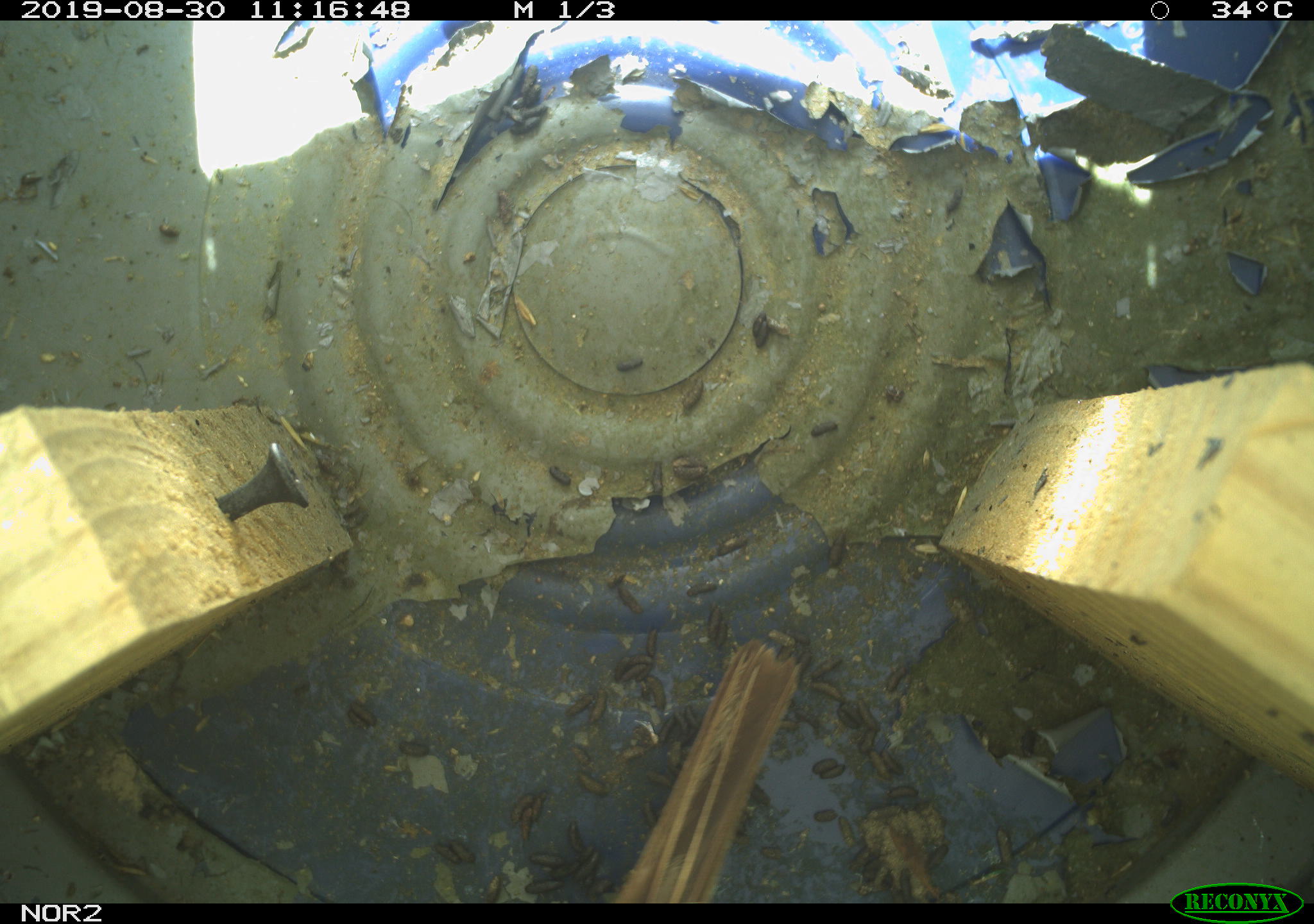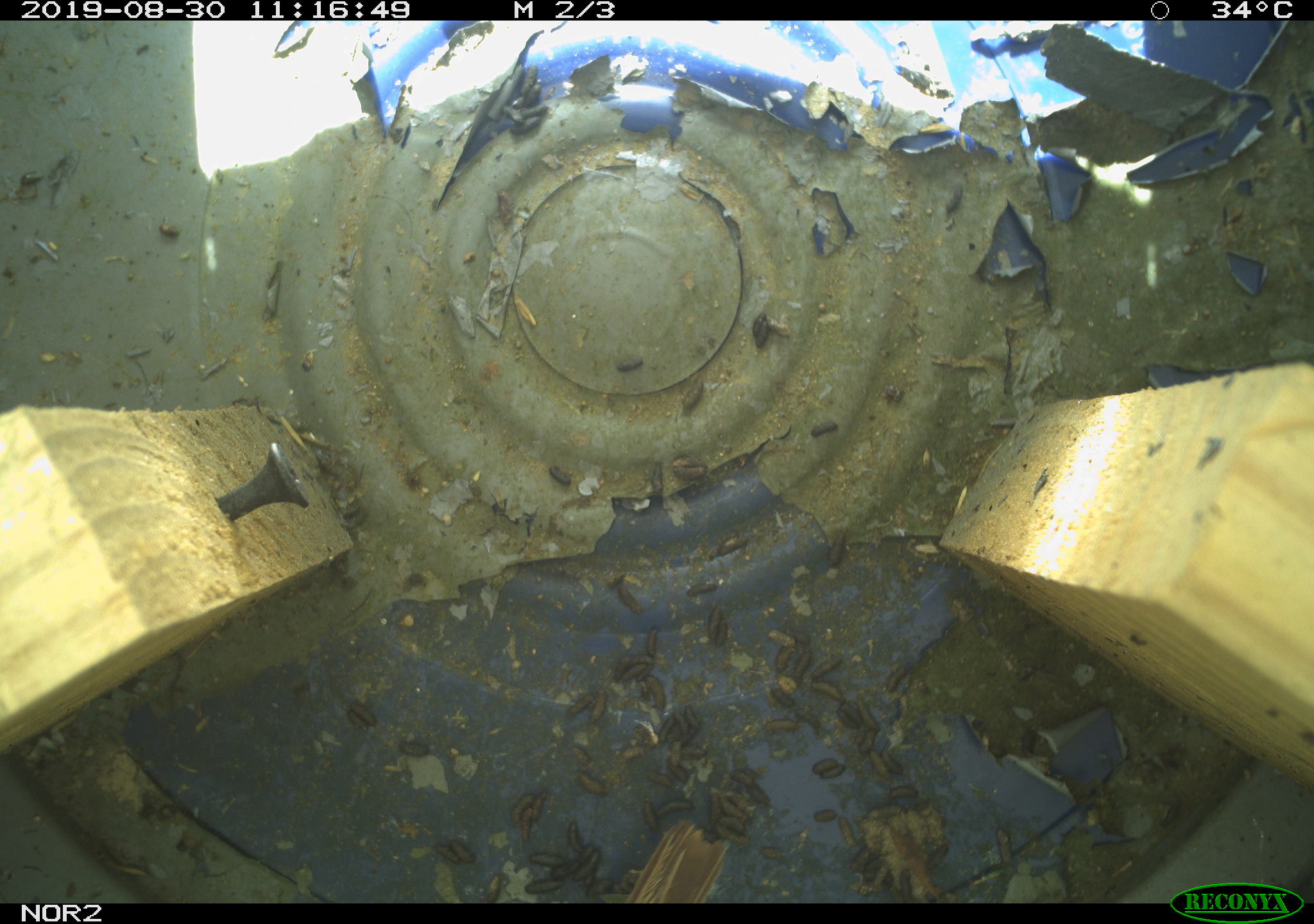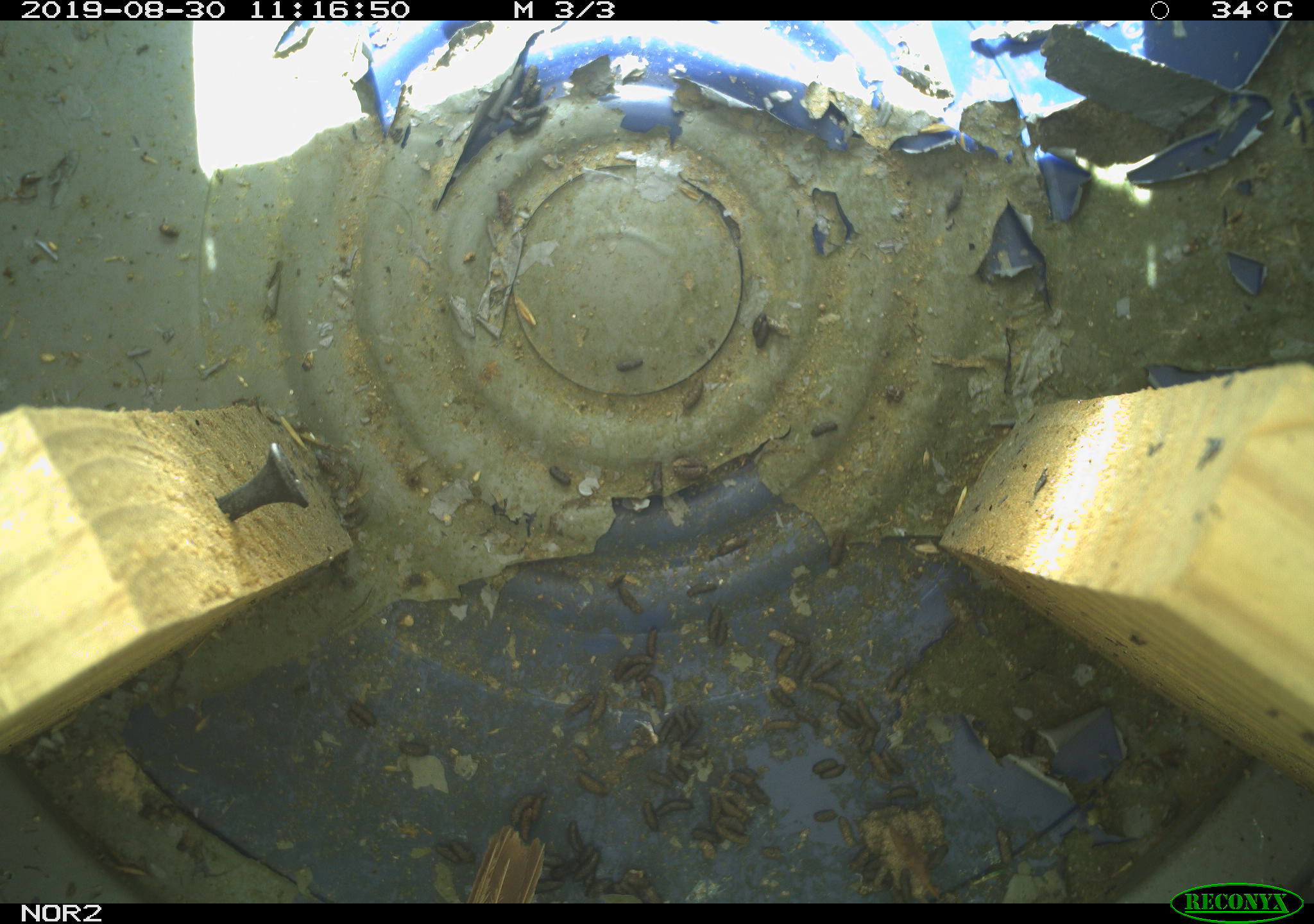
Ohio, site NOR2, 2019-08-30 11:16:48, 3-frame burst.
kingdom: Animalia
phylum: Chordata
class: Aves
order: Passeriformes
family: Passerellidae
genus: Melospiza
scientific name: Melospiza melodia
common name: song sparrow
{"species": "song sparrow (Melospiza melodia)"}